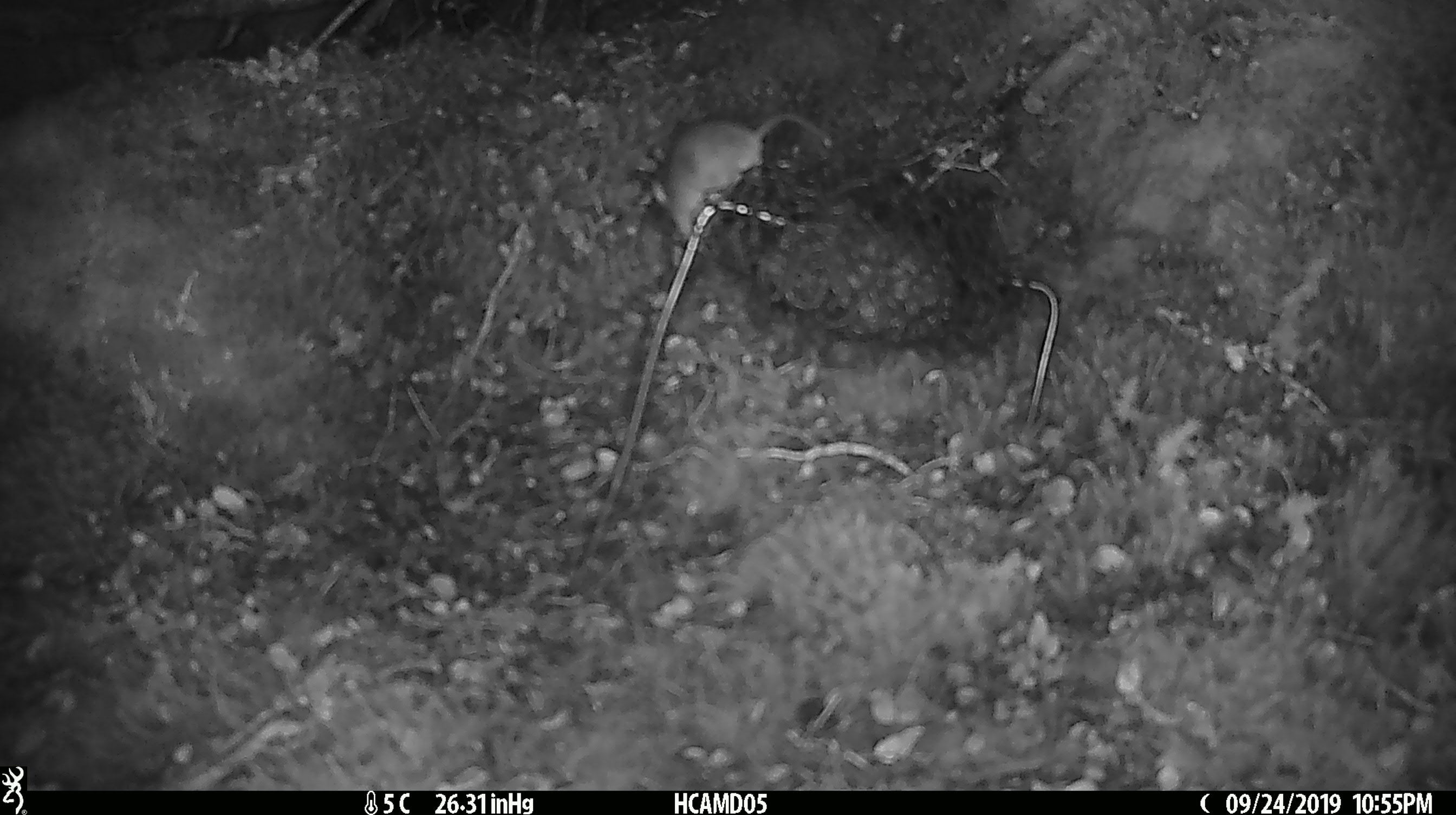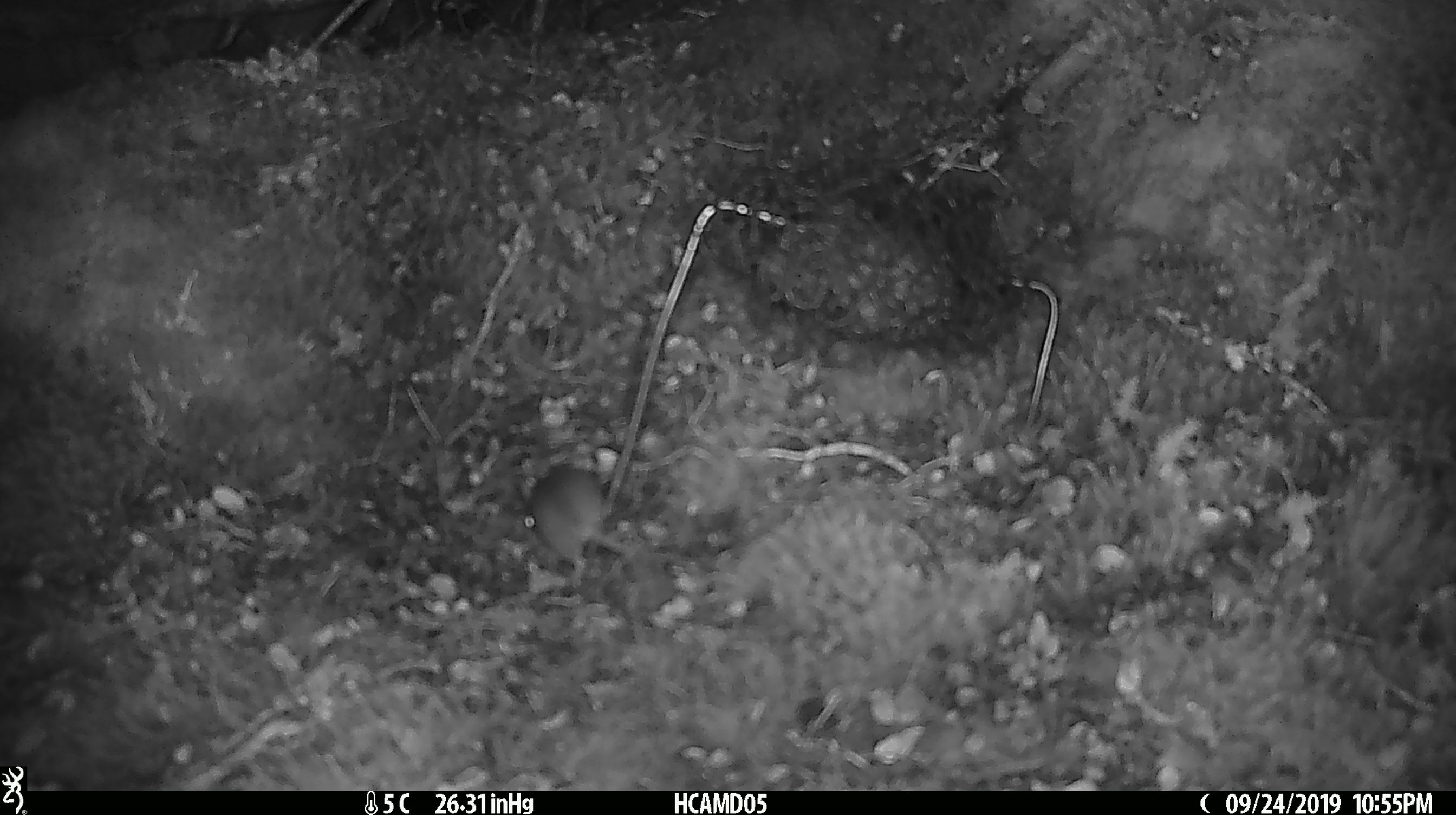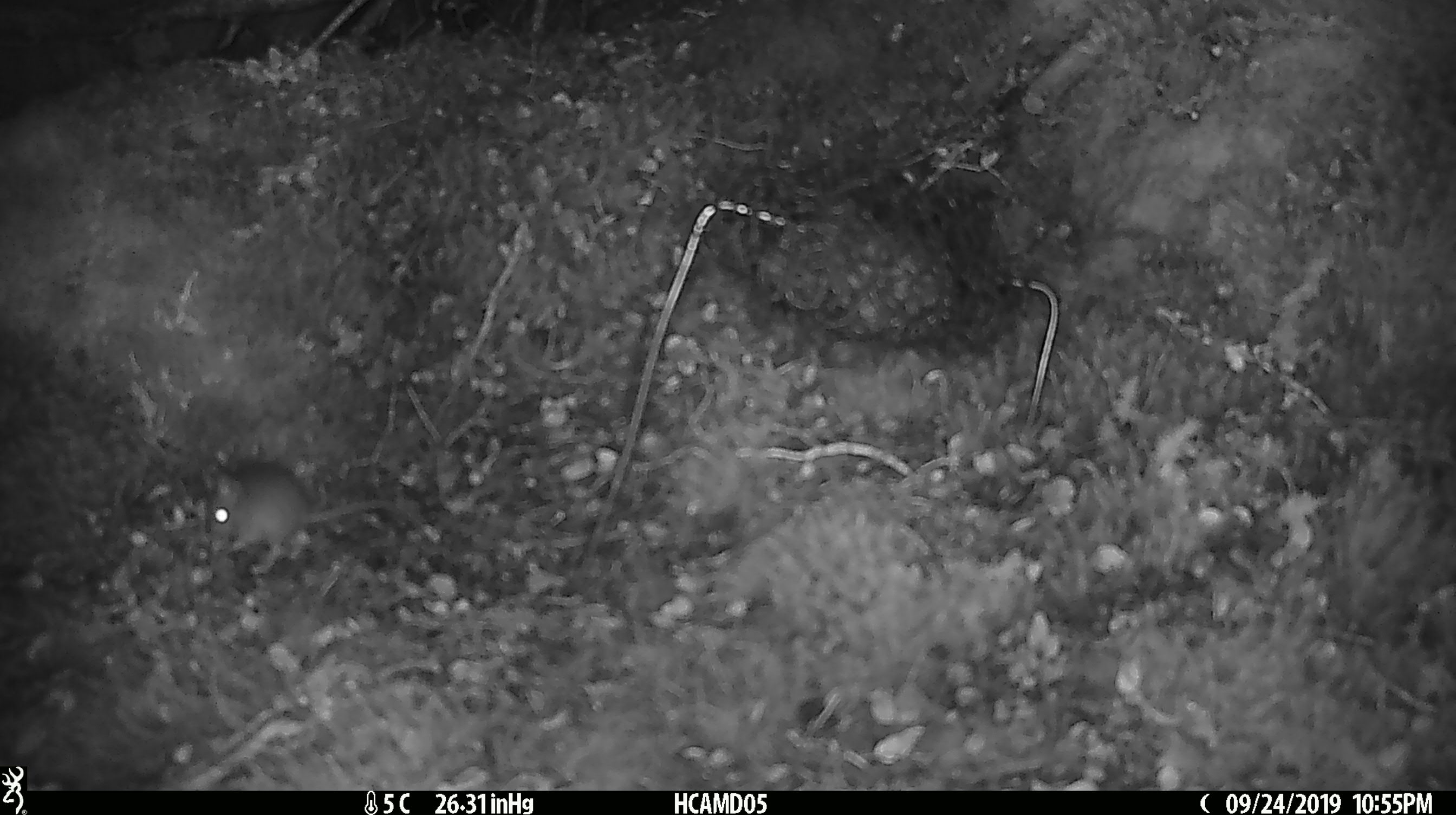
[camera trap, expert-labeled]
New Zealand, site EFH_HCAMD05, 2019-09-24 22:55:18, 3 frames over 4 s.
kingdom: Animalia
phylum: Chordata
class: Mammalia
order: Rodentia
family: Muridae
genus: Mus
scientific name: Mus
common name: mouse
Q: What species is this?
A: Mouse (Mus).